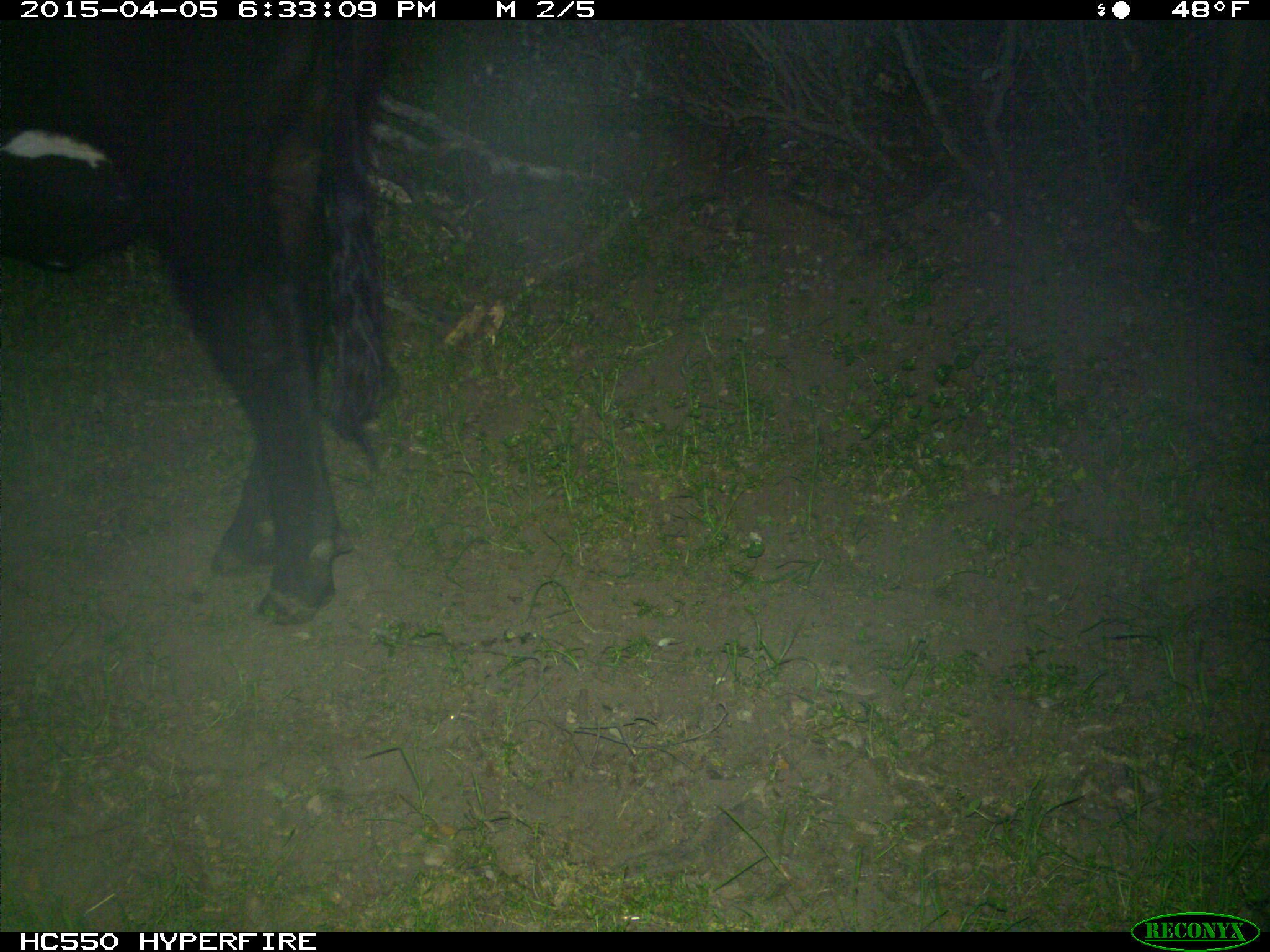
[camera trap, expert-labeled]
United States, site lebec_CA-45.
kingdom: Animalia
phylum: Chordata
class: Mammalia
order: Artiodactyla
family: Bovidae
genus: Bos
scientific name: Bos taurus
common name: domestic cow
Bos taurus (domestic cow).